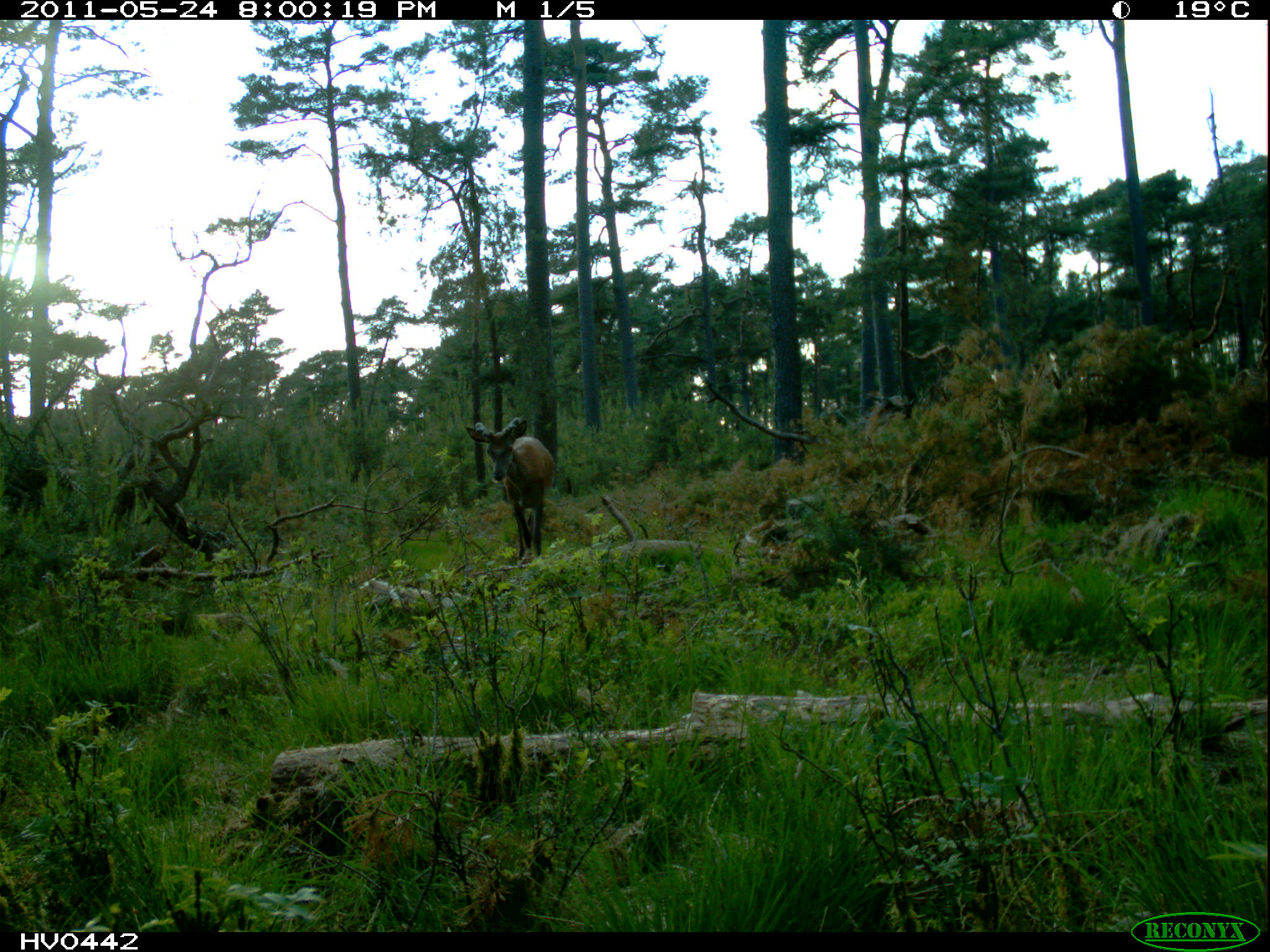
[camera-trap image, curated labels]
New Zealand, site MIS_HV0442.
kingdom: Animalia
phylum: Chordata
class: Mammalia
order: Artiodactyla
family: Cervidae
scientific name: Cervidae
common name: deer